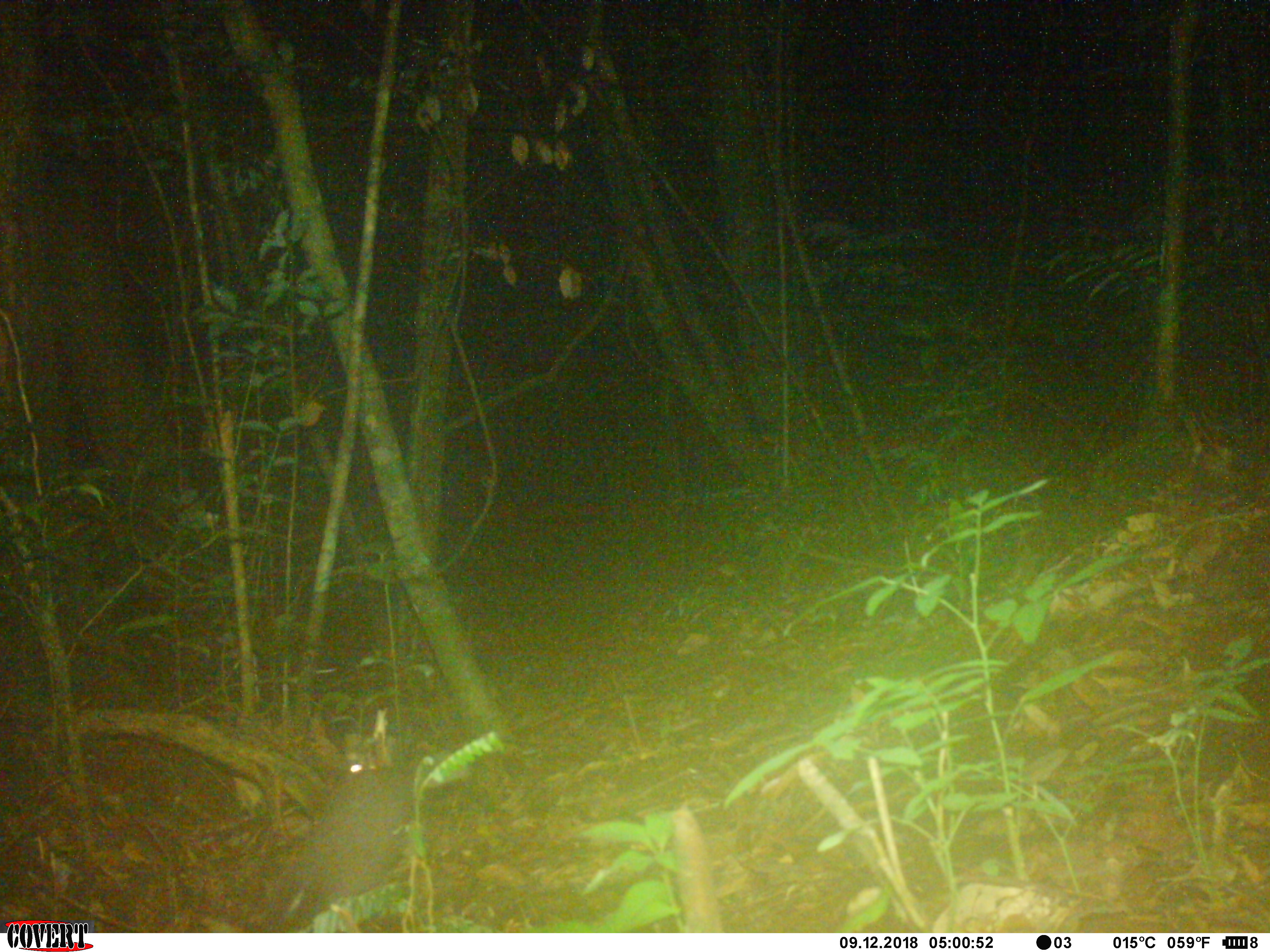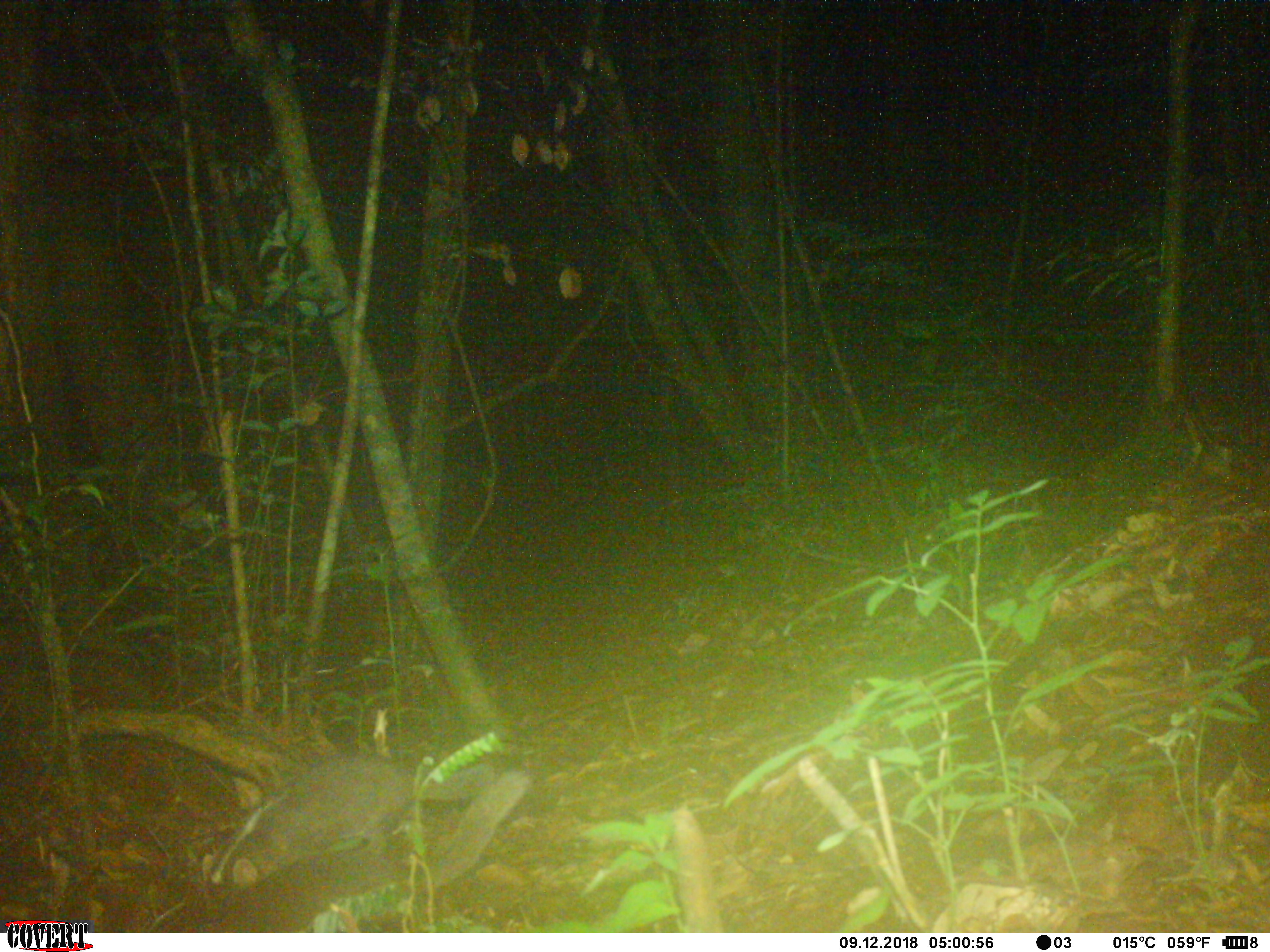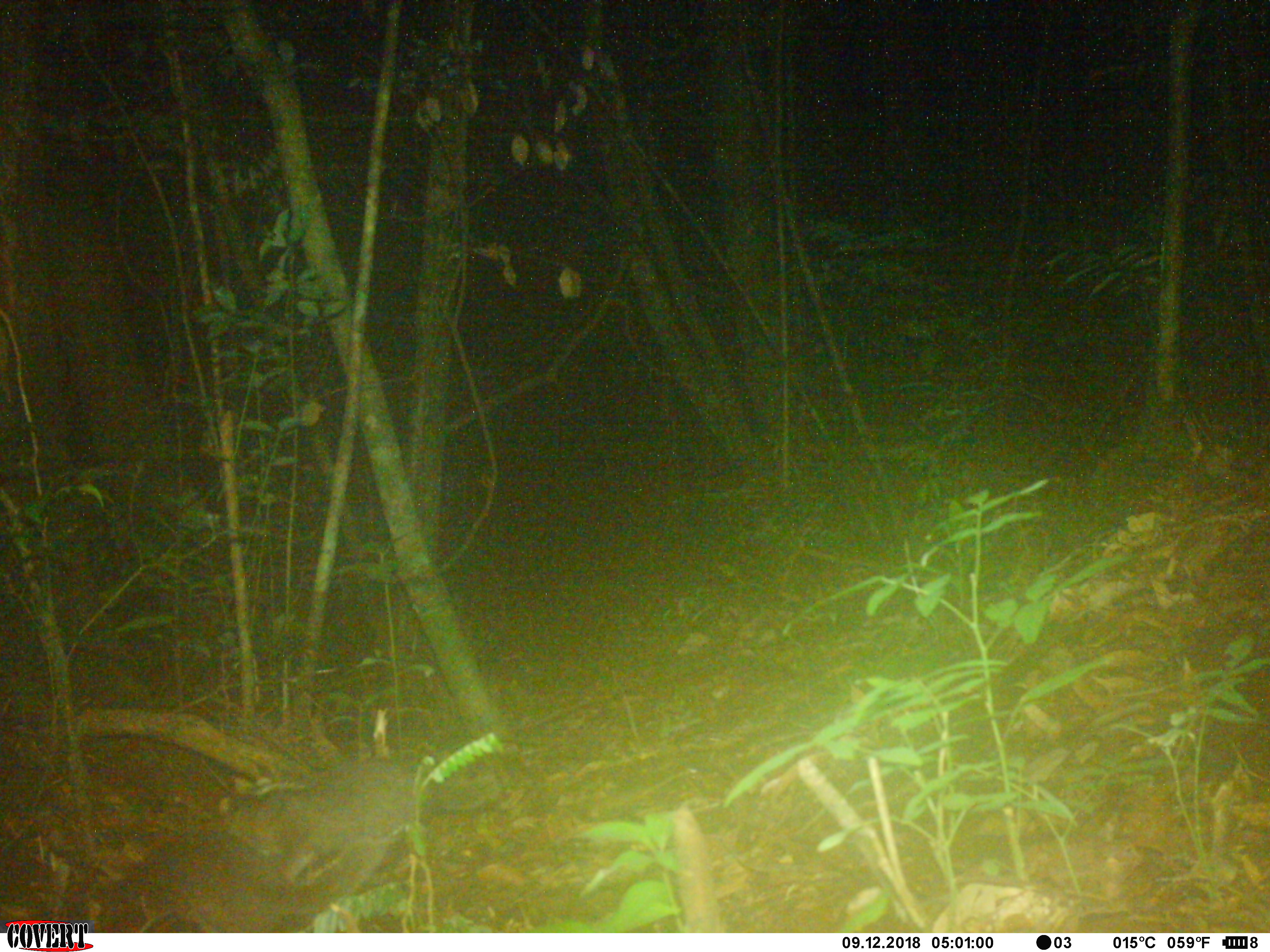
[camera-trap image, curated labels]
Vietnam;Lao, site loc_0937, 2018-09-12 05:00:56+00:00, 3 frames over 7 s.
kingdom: Animalia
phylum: Chordata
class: Mammalia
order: Carnivora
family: Mustelidae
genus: Melogale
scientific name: Melogale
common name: ferret badger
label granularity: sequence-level